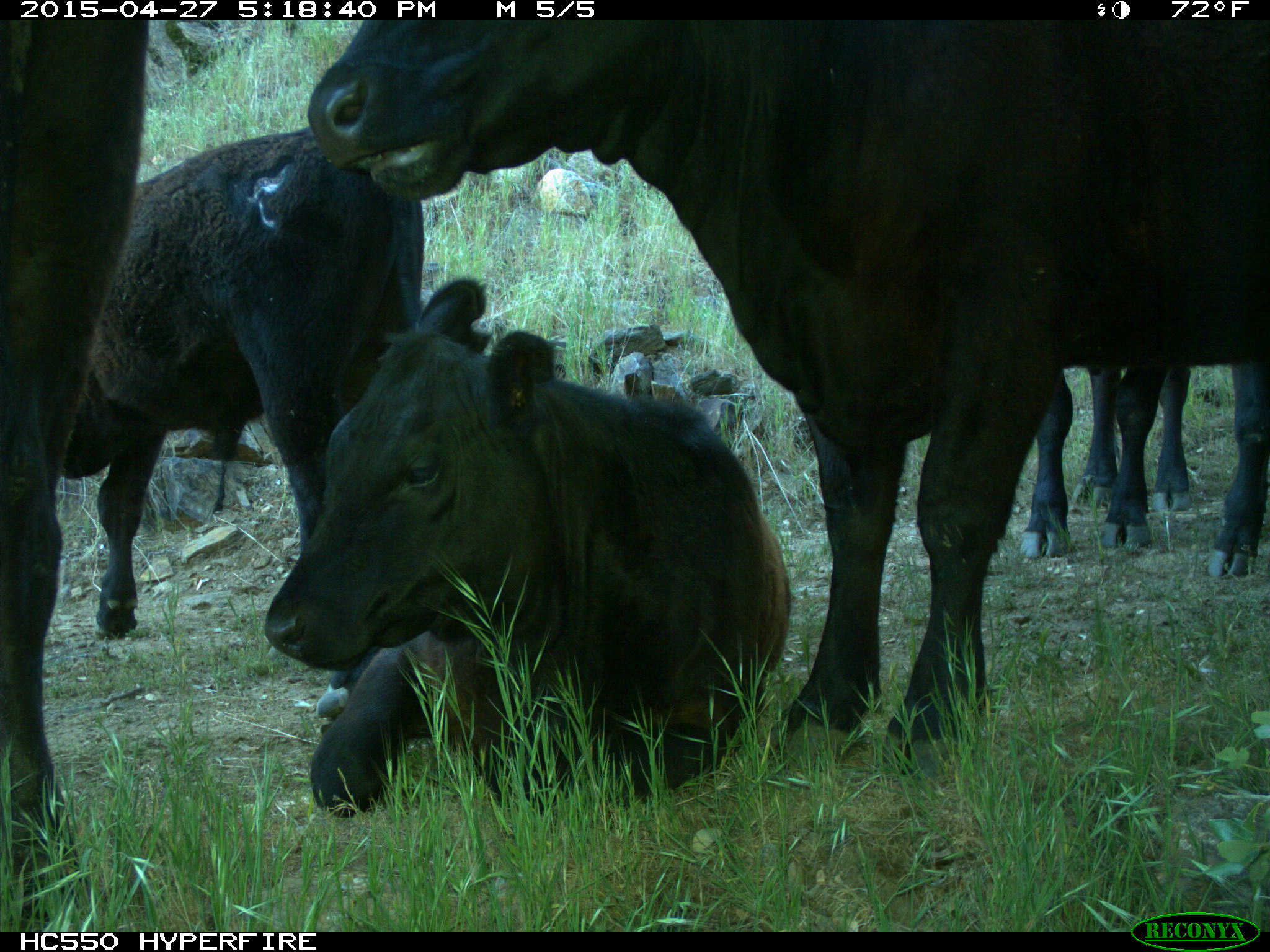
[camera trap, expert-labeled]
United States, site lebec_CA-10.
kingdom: Animalia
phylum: Chordata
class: Mammalia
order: Artiodactyla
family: Bovidae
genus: Bos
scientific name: Bos taurus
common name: domestic cow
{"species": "Bos taurus (domestic cow)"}